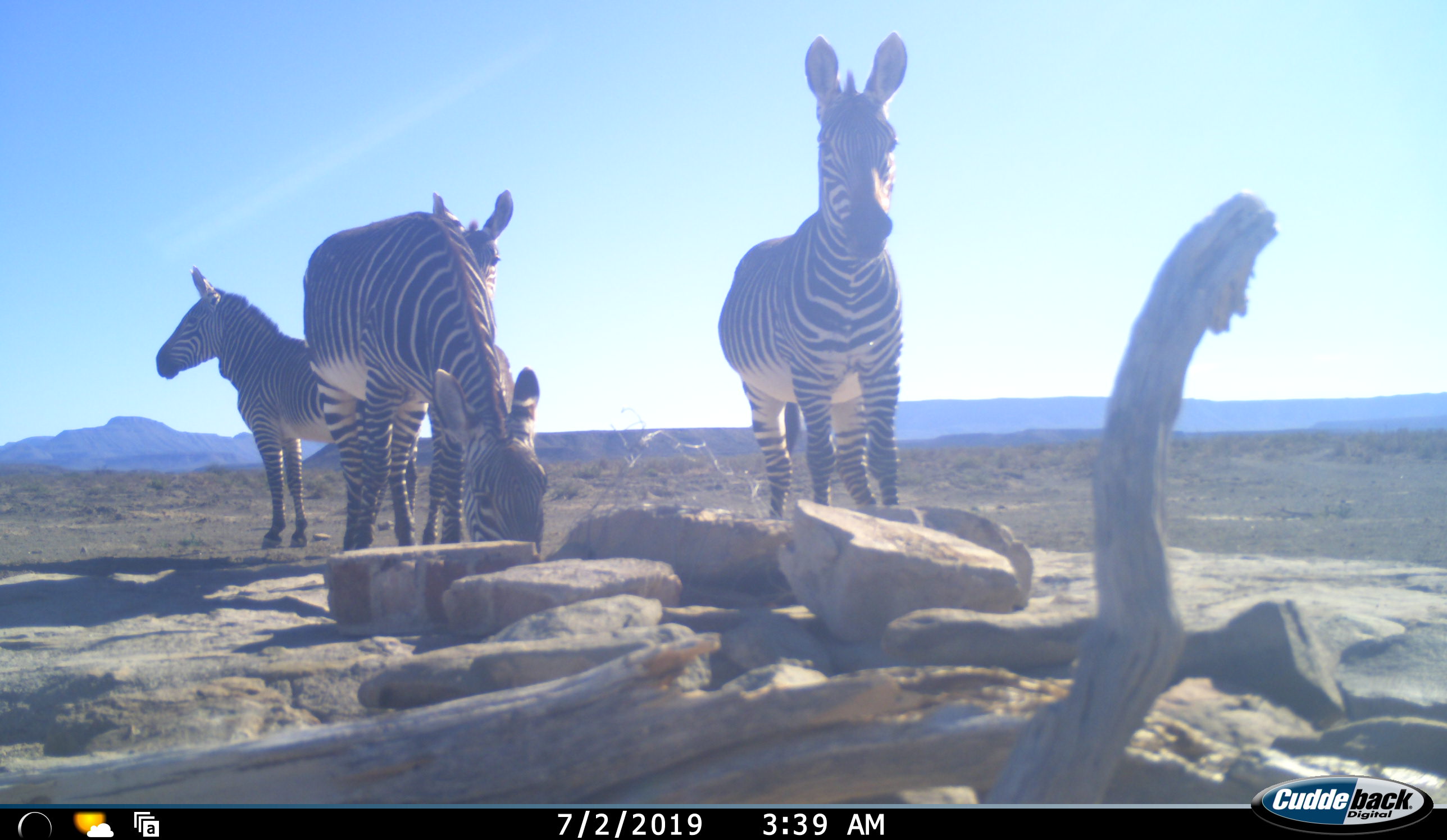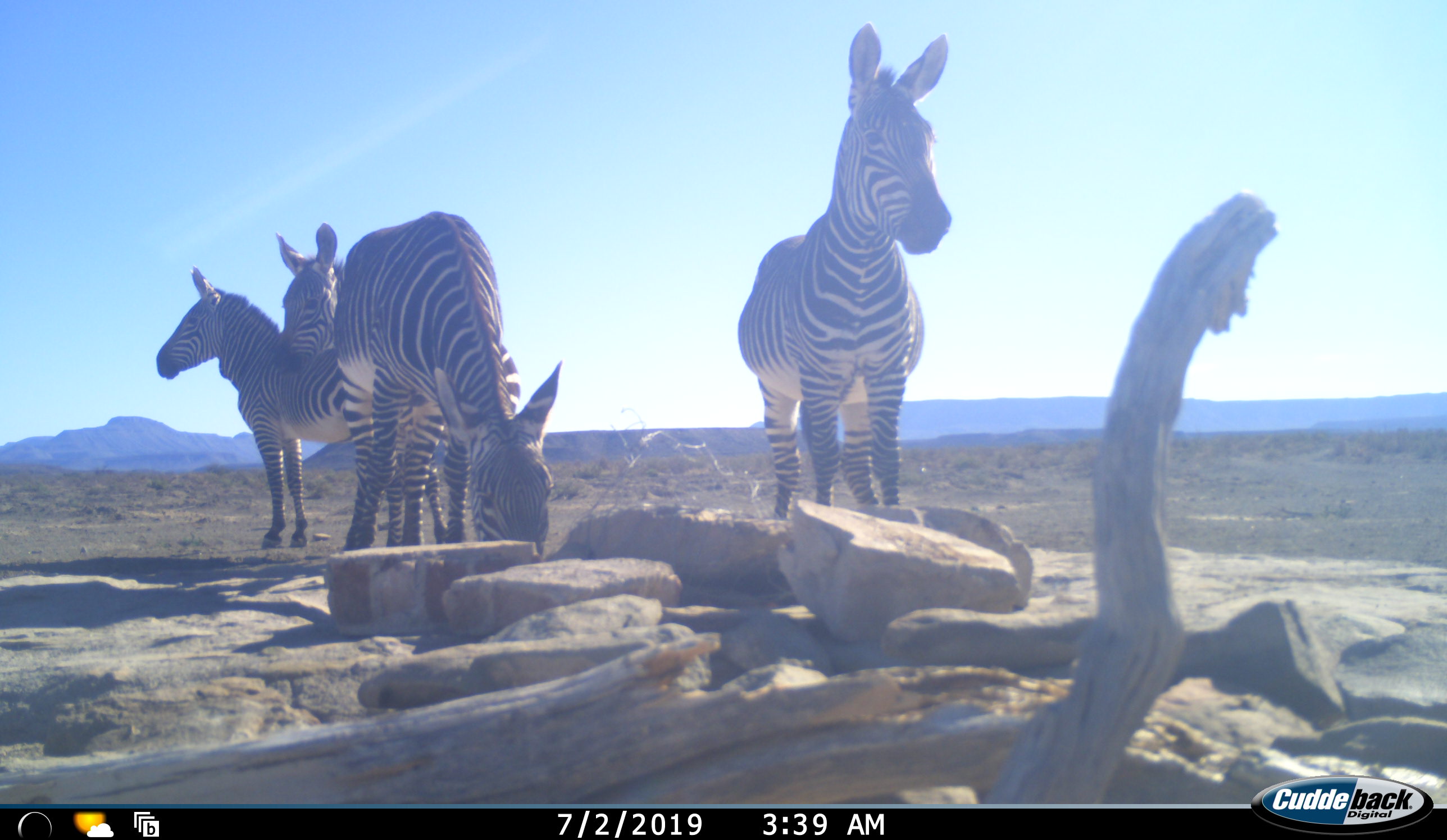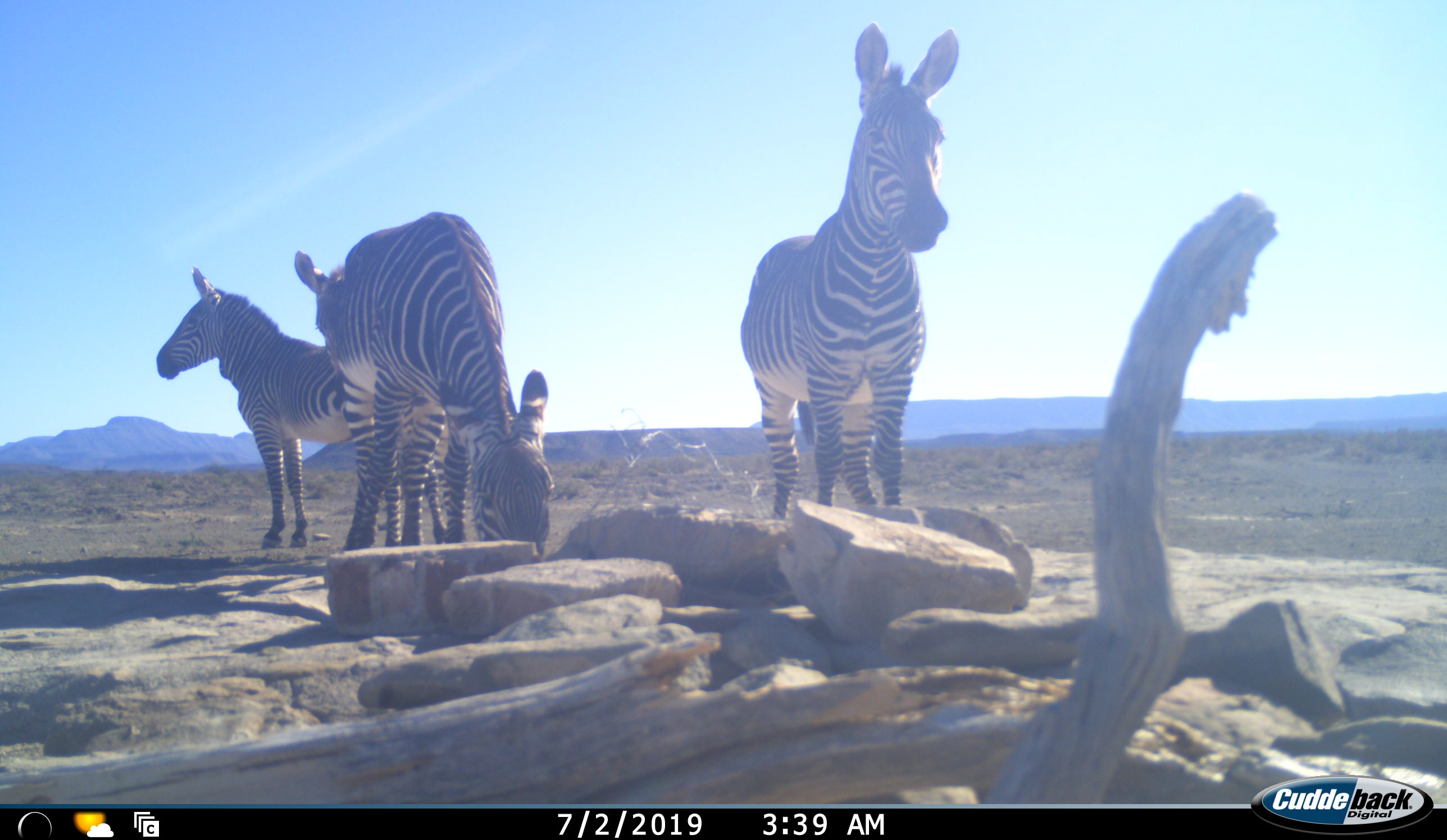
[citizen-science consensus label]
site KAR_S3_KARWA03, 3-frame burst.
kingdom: Animalia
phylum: Chordata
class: Mammalia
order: Perissodactyla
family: Equidae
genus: Equus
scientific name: Equus zebra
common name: mountain zebra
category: zebramountain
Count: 4.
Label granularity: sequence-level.